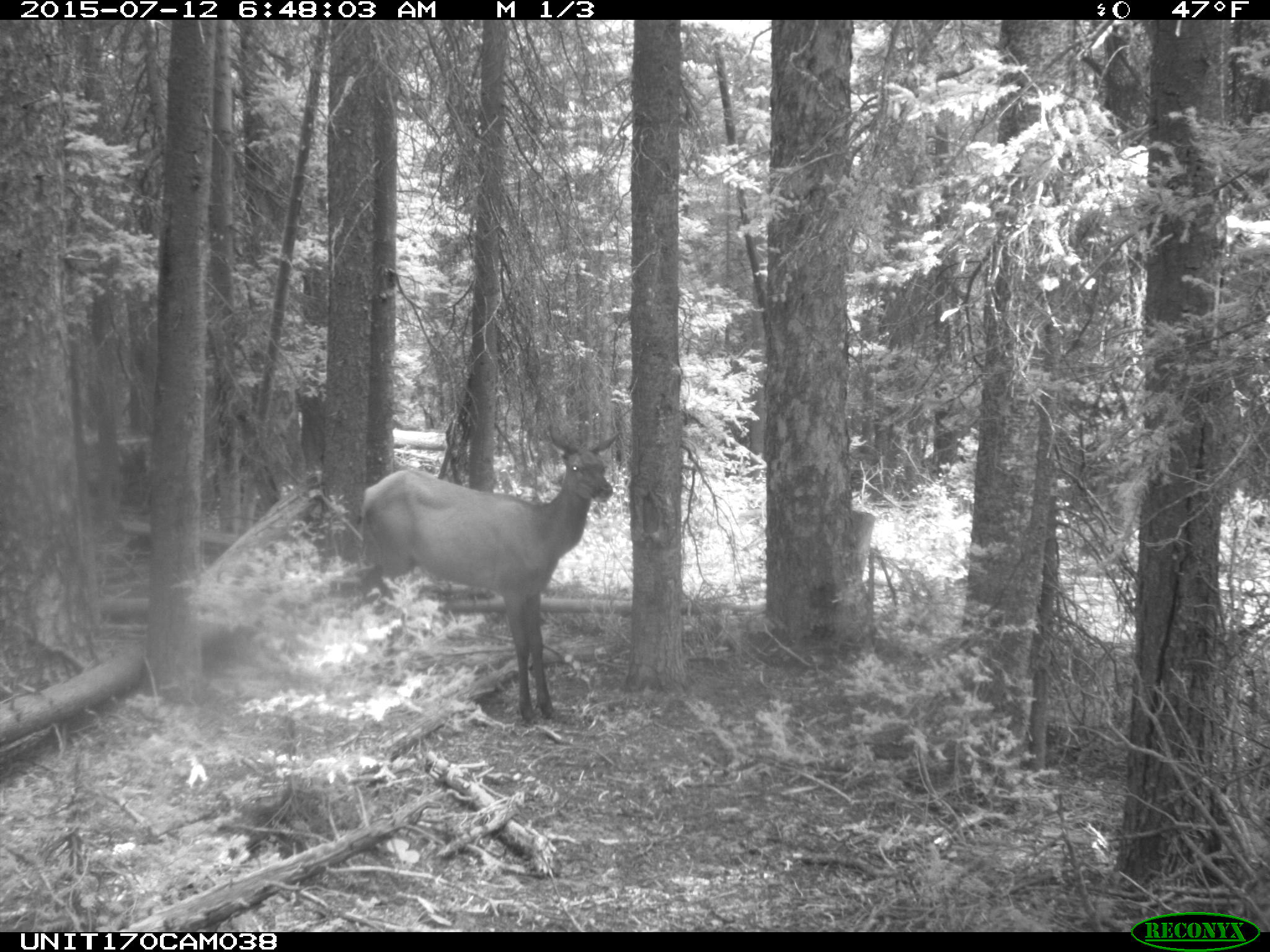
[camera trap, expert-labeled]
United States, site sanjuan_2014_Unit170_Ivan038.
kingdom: Animalia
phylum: Chordata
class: Mammalia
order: Artiodactyla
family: Cervidae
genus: Cervus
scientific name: Cervus elaphus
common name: red deer